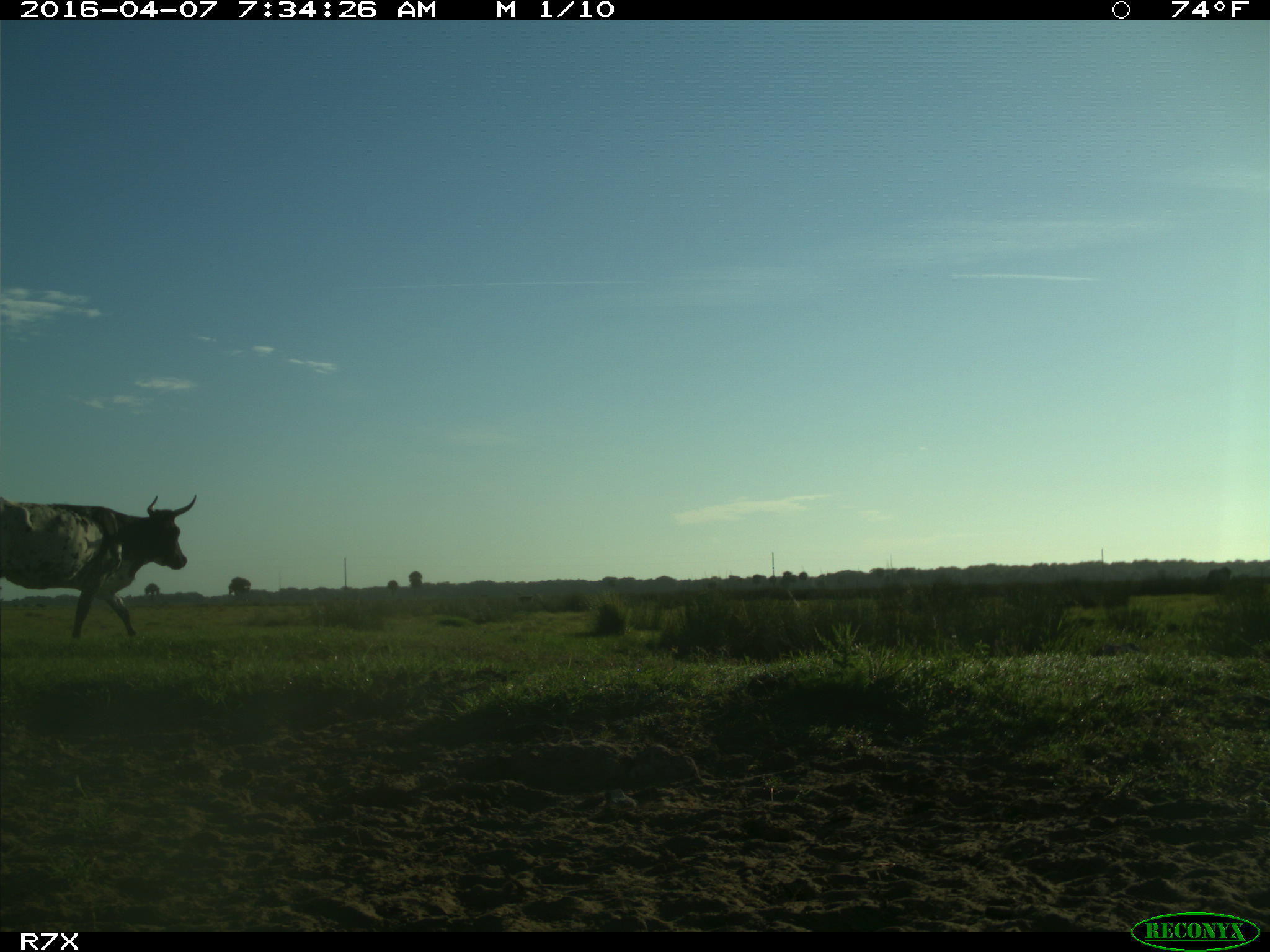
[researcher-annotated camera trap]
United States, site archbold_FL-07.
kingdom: Animalia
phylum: Chordata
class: Mammalia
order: Artiodactyla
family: Bovidae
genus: Bos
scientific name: Bos taurus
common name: domestic cow